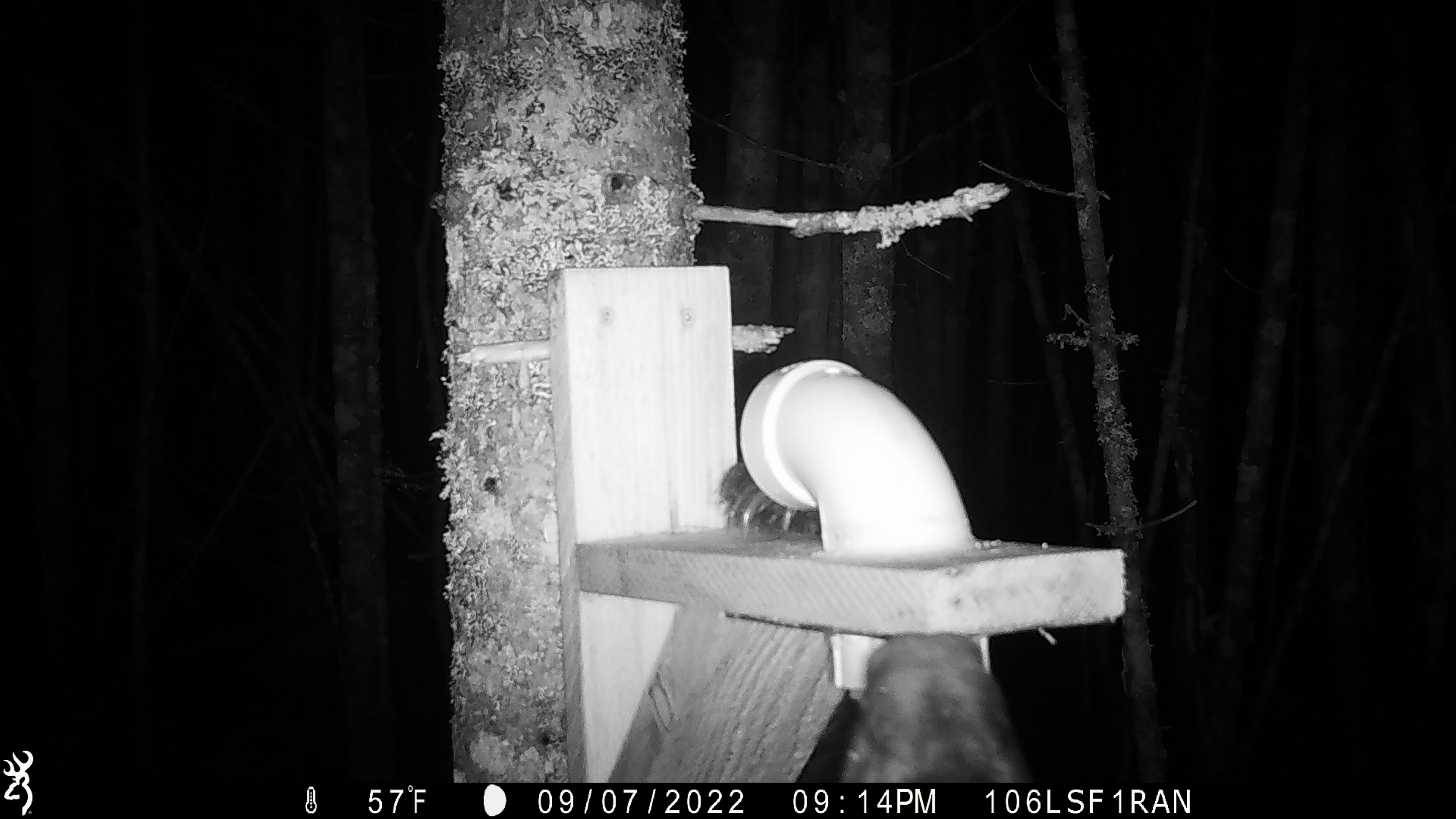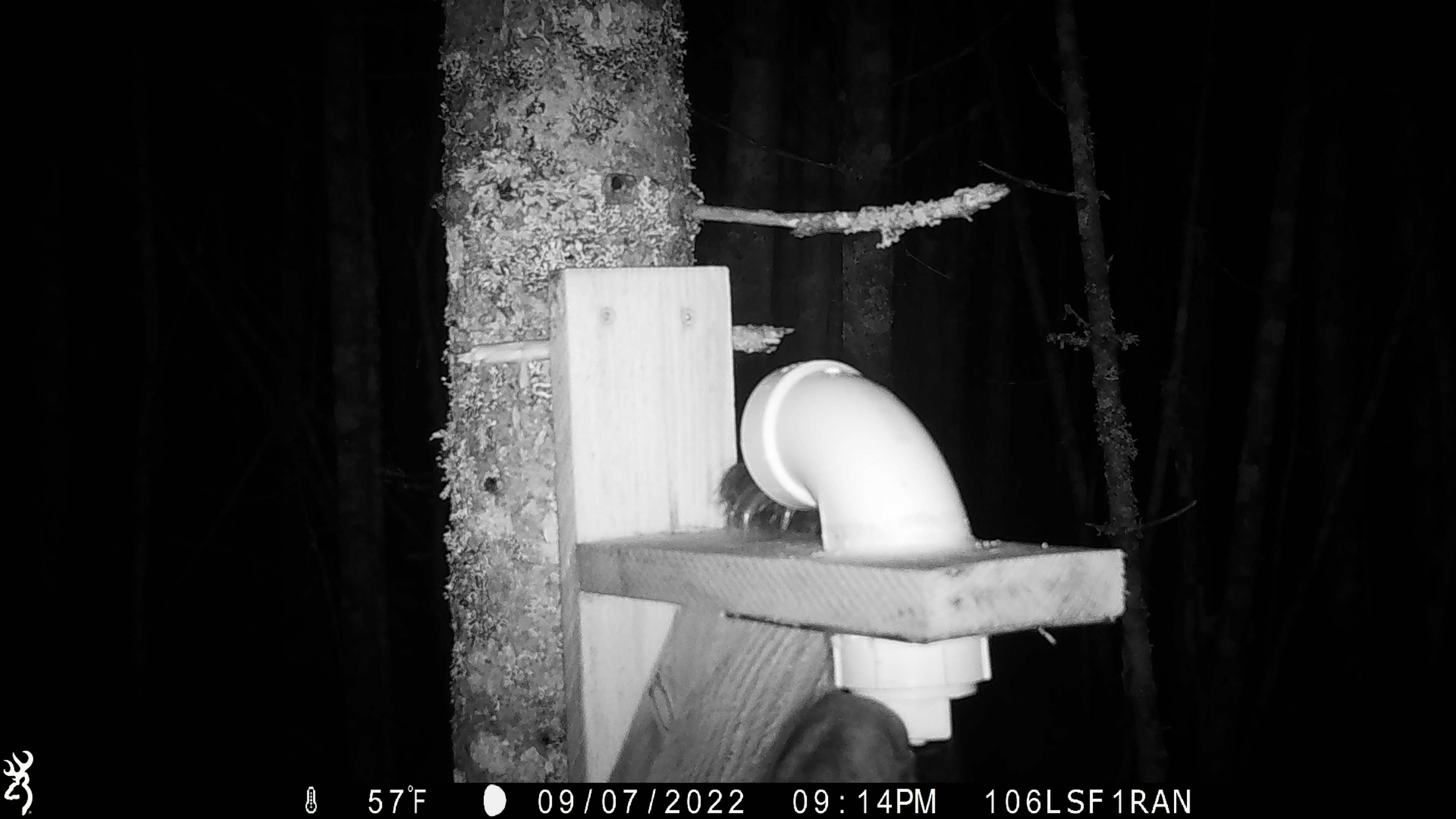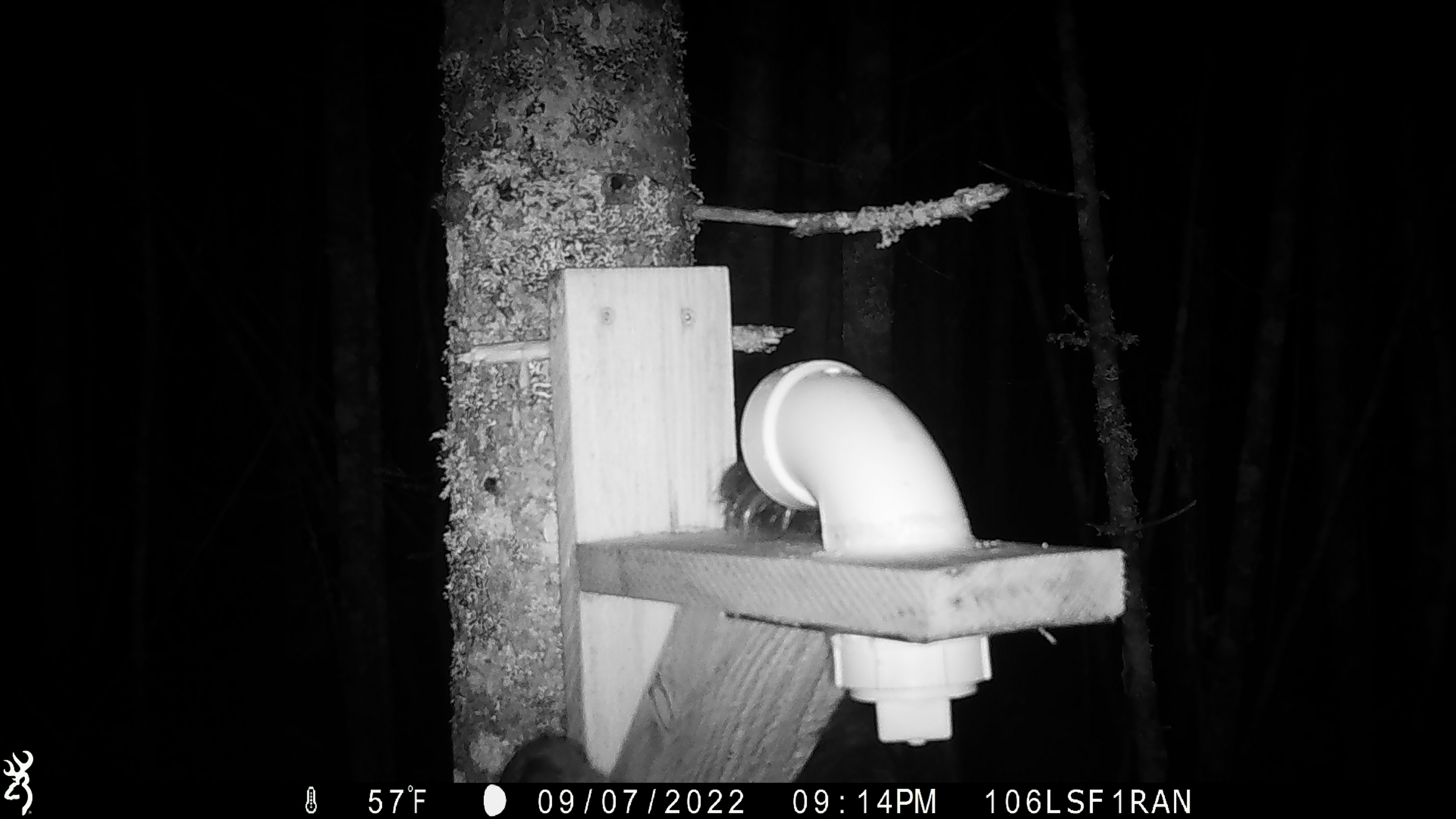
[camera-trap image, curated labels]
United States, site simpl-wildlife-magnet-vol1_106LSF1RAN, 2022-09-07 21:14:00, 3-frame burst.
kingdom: Animalia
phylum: Chordata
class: Mammalia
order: Carnivora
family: Ursidae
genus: Ursus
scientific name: Ursus americanus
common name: black bear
Black bear (Ursus americanus).